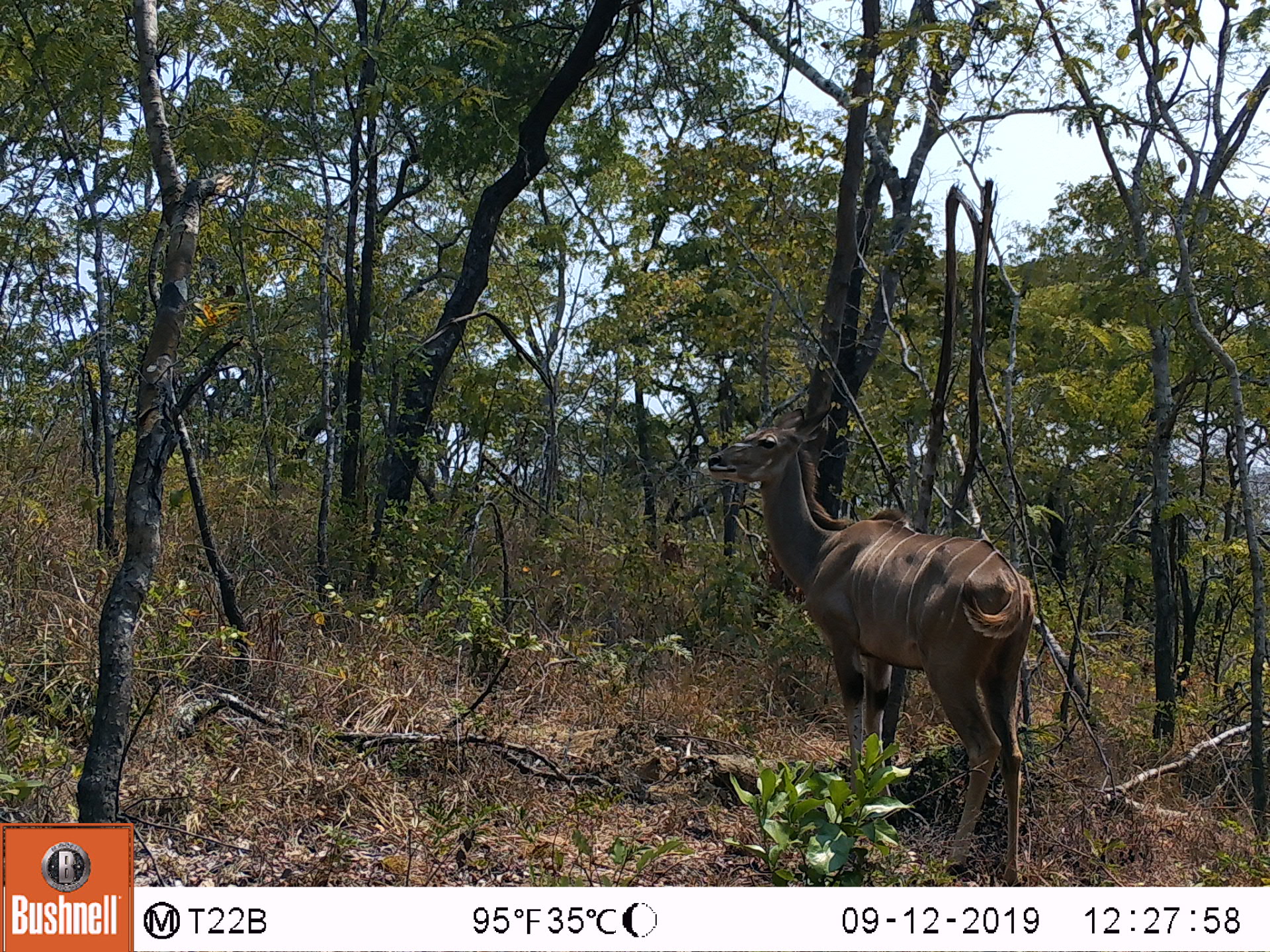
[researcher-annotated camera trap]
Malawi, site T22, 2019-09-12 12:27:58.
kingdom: Animalia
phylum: Chordata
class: Mammalia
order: Artiodactyla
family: Bovidae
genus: Tragelaphus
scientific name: Tragelaphus strepsiceros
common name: greater kudu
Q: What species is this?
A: Greater kudu (Tragelaphus strepsiceros).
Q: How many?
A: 1.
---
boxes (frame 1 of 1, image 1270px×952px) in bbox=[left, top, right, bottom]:
greater kudu: bbox=[710, 402, 1039, 880]